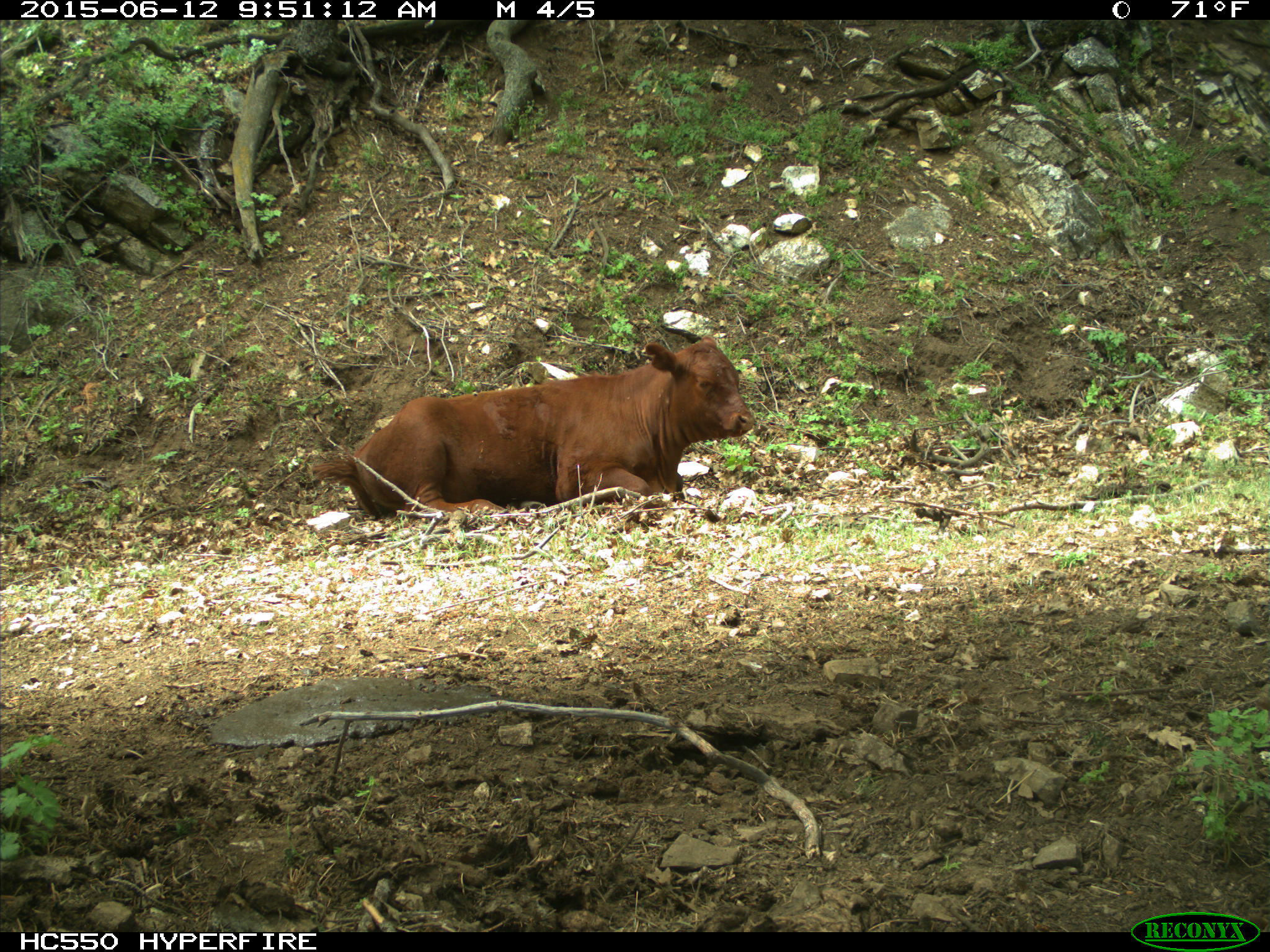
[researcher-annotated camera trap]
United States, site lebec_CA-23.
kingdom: Animalia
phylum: Chordata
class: Mammalia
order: Artiodactyla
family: Bovidae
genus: Bos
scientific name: Bos taurus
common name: domestic cow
Bos taurus (domestic cow).